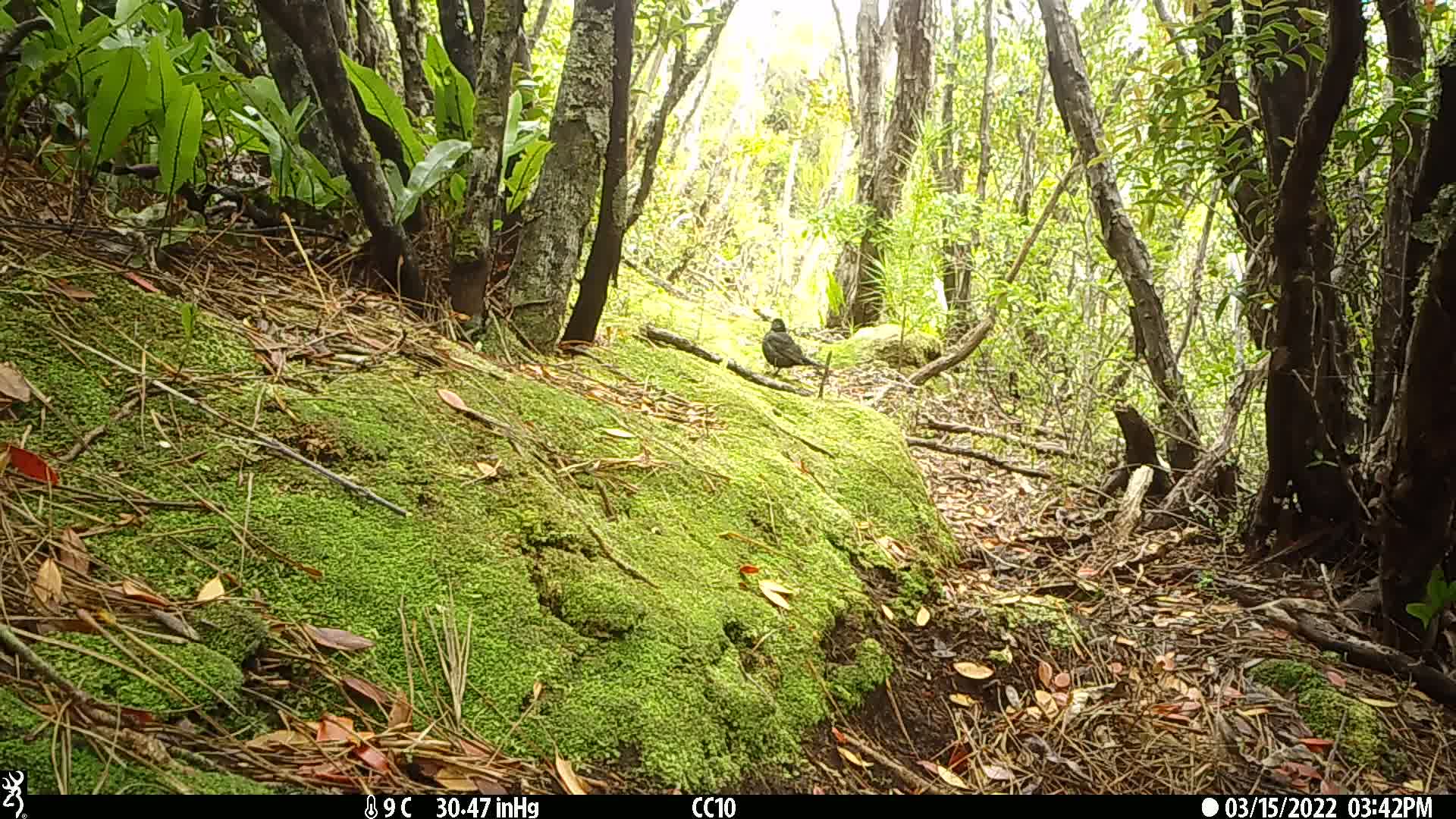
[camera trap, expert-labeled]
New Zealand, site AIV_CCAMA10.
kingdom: Animalia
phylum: Chordata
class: Aves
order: Passeriformes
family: Turdidae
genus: Turdus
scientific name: Turdus merula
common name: eurasian blackbird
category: blackbird